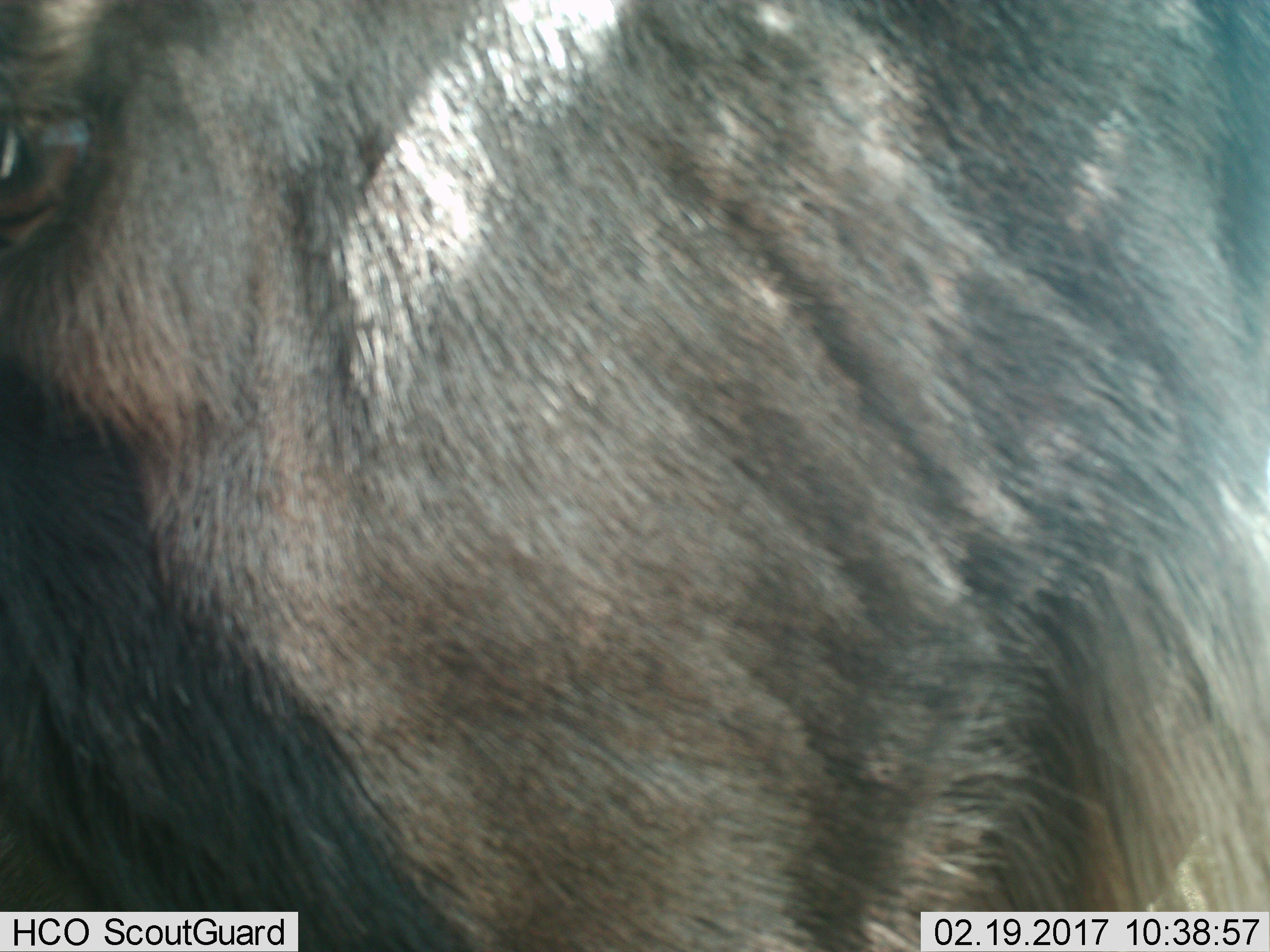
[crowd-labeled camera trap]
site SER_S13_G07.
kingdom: Animalia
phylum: Chordata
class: Mammalia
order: Artiodactyla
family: Bovidae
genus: Connochaetes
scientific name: Connochaetes taurinus taurinus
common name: blue wildebeest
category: wildebeestblue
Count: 1.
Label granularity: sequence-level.